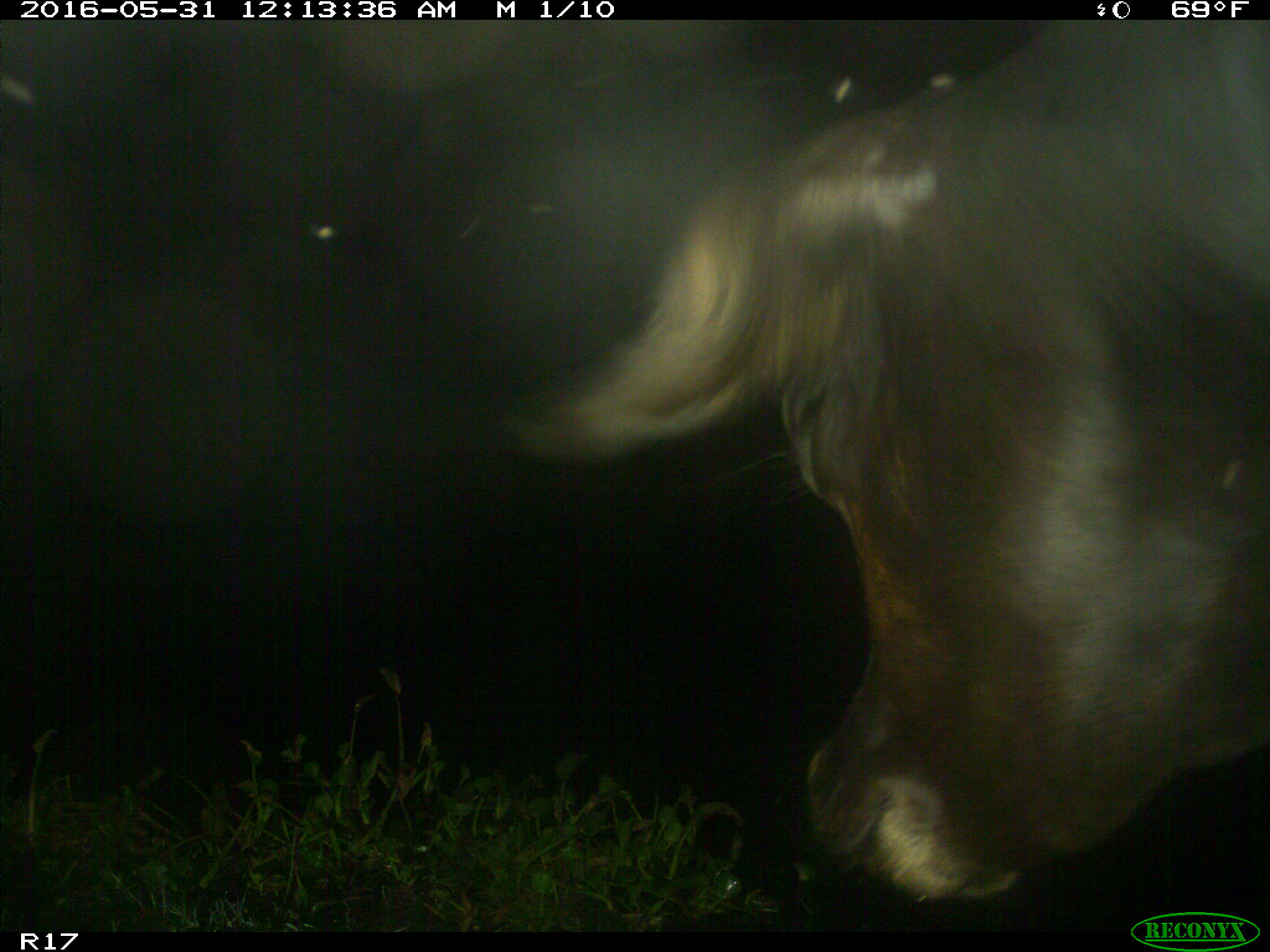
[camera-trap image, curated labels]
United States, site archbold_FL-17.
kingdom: Animalia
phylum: Chordata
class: Mammalia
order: Artiodactyla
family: Bovidae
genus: Bos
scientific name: Bos taurus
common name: domestic cow